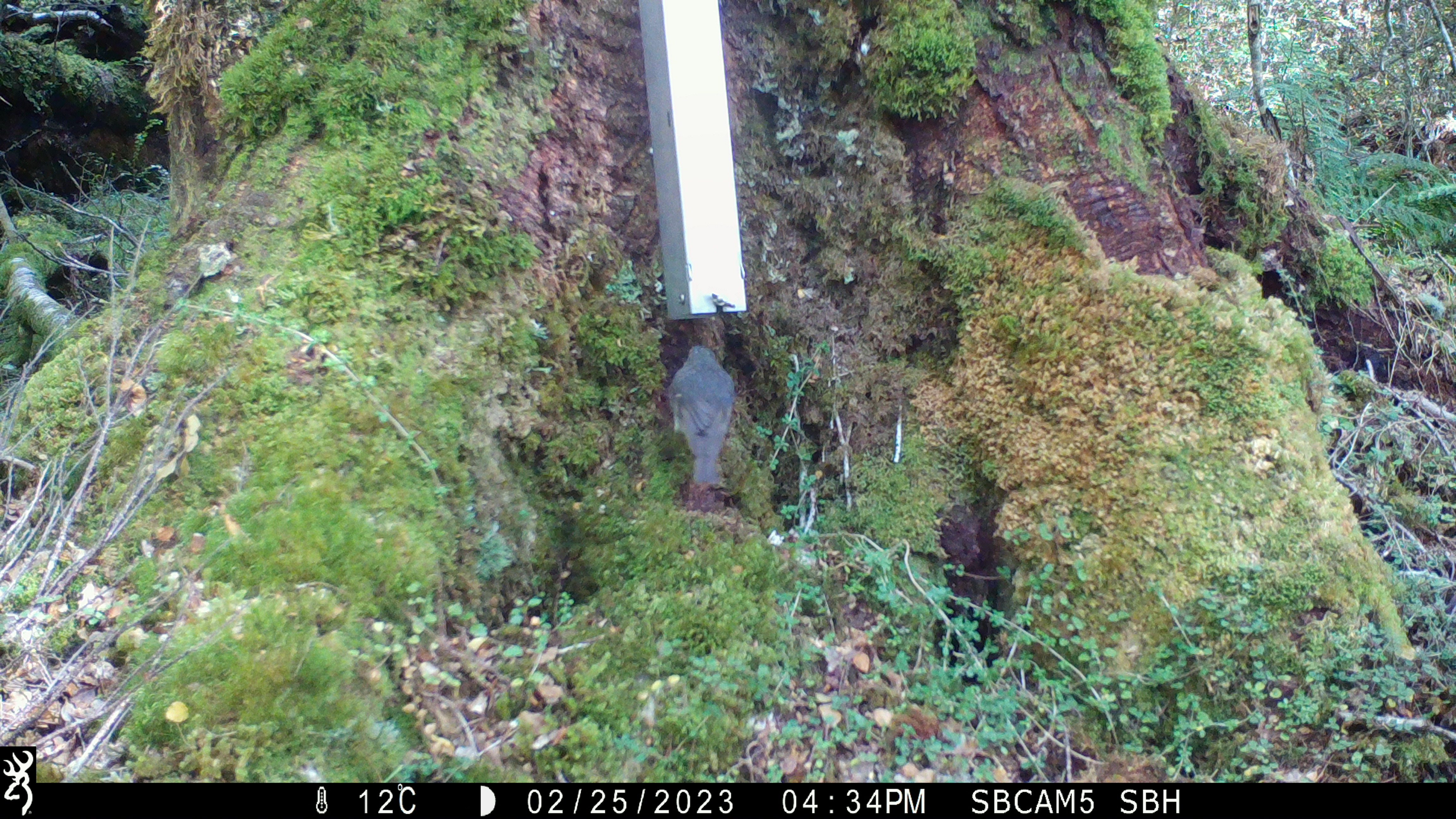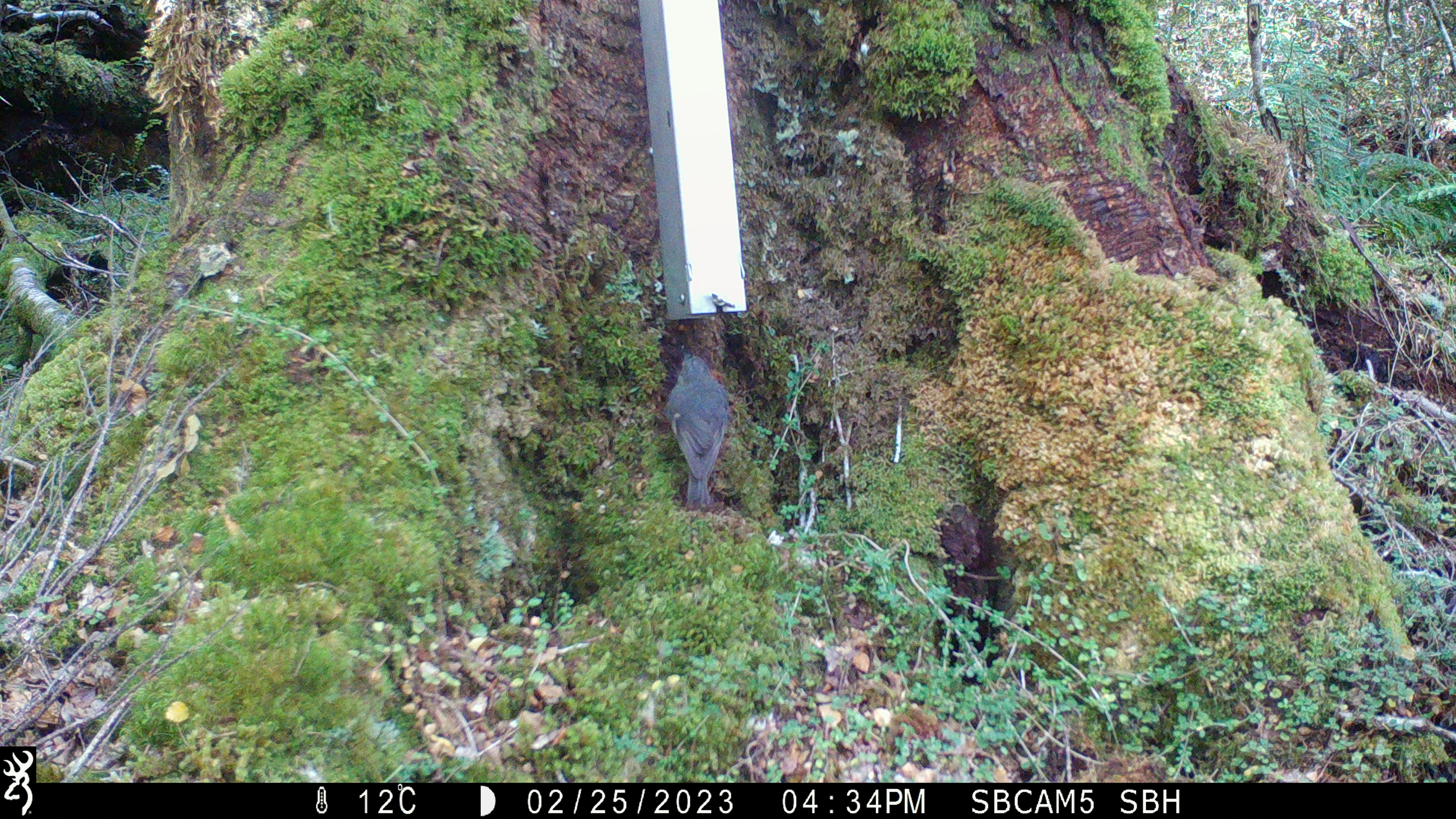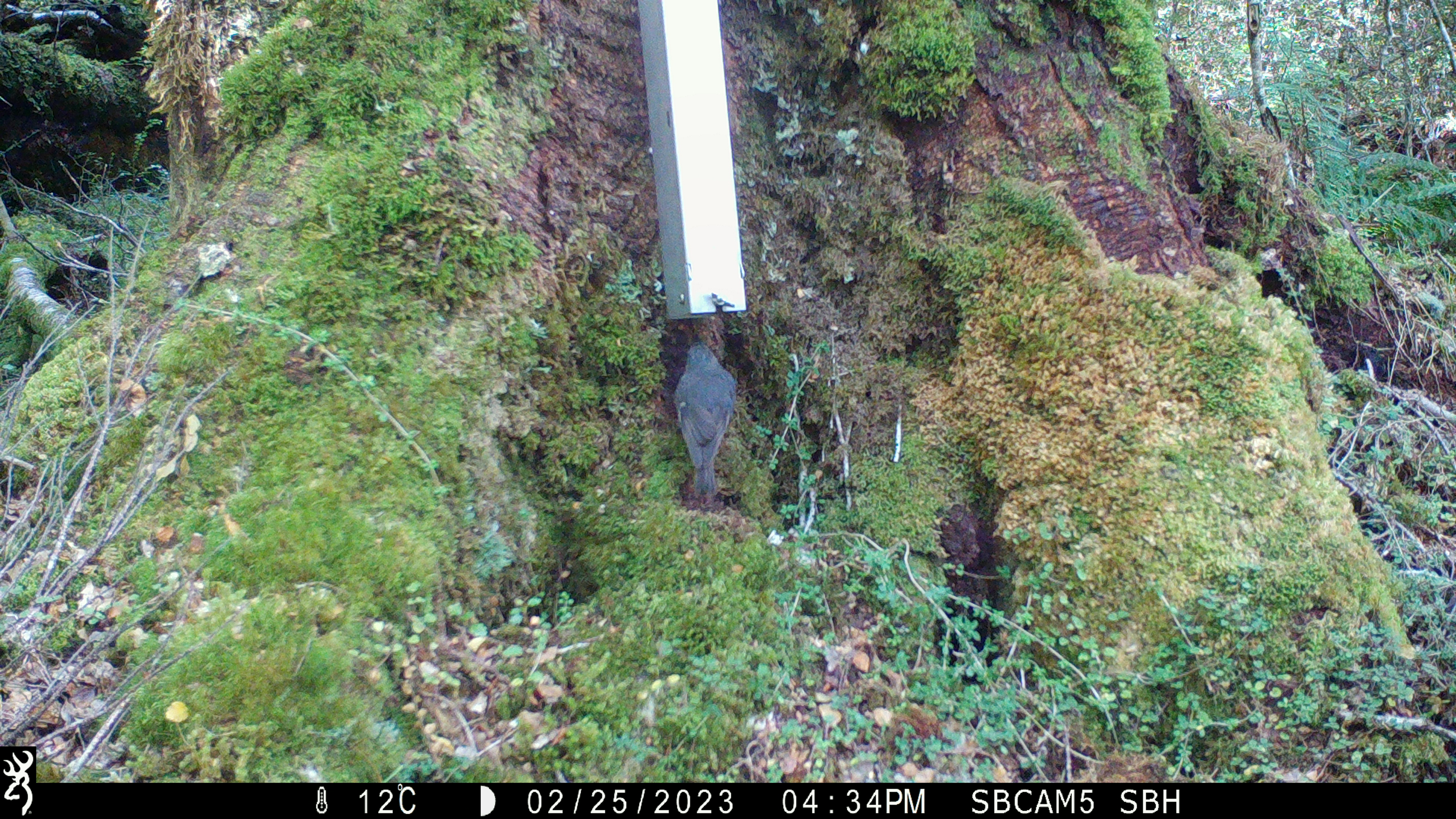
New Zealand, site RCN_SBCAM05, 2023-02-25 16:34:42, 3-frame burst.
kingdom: Animalia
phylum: Chordata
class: Aves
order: Passeriformes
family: Petroicidae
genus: Petroica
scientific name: Petroica australis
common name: new zealand robin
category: robin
Robin (new zealand robin) (Petroica australis).